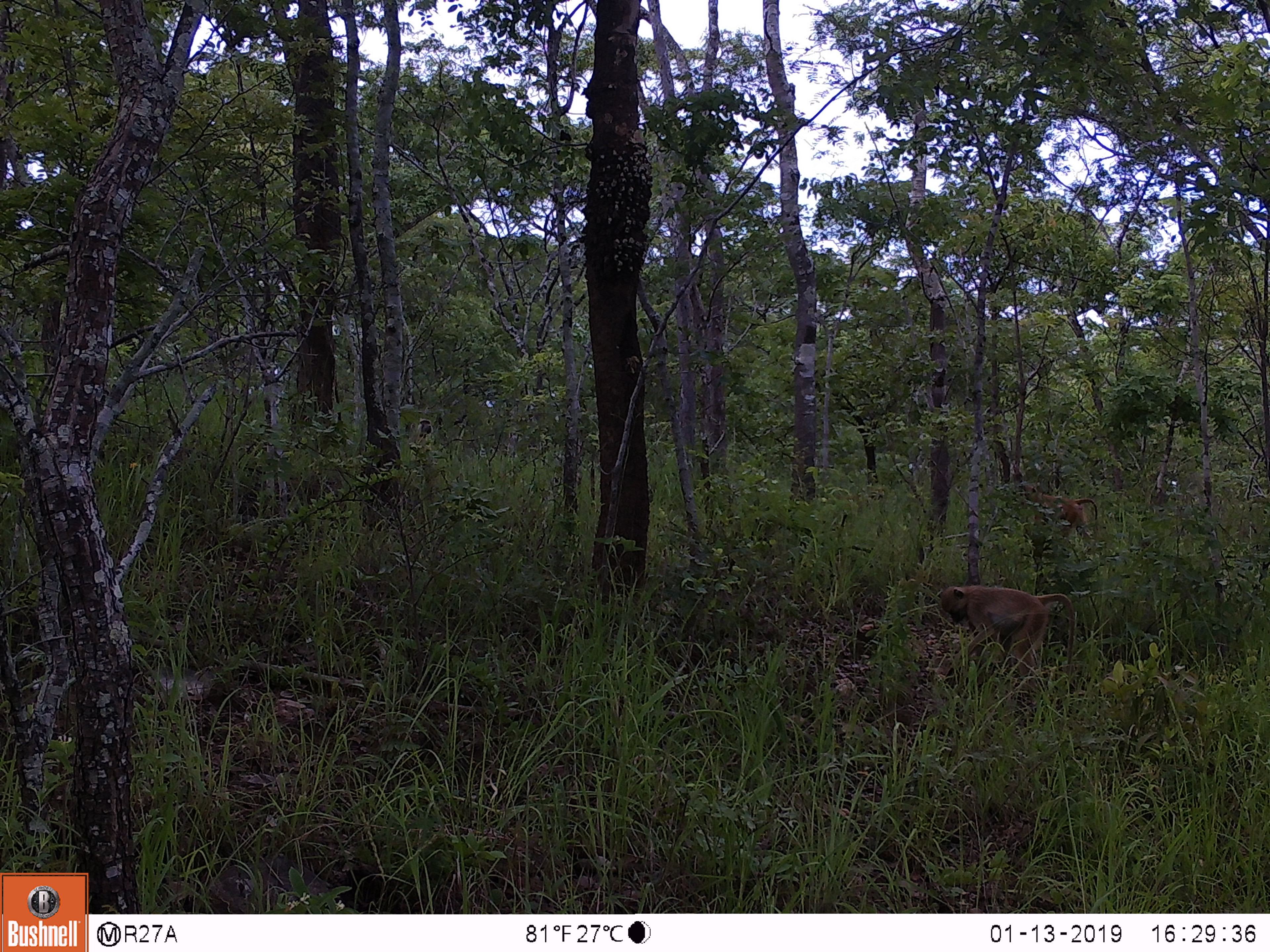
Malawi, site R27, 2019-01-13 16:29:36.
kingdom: Animalia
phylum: Chordata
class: Mammalia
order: Primates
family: Cercopithecidae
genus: Papio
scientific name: Papio cynocephalus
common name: yellow baboon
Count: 2.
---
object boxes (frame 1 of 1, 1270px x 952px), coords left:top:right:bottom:
yellow baboon: 922:570:1084:692; 1013:478:1106:550